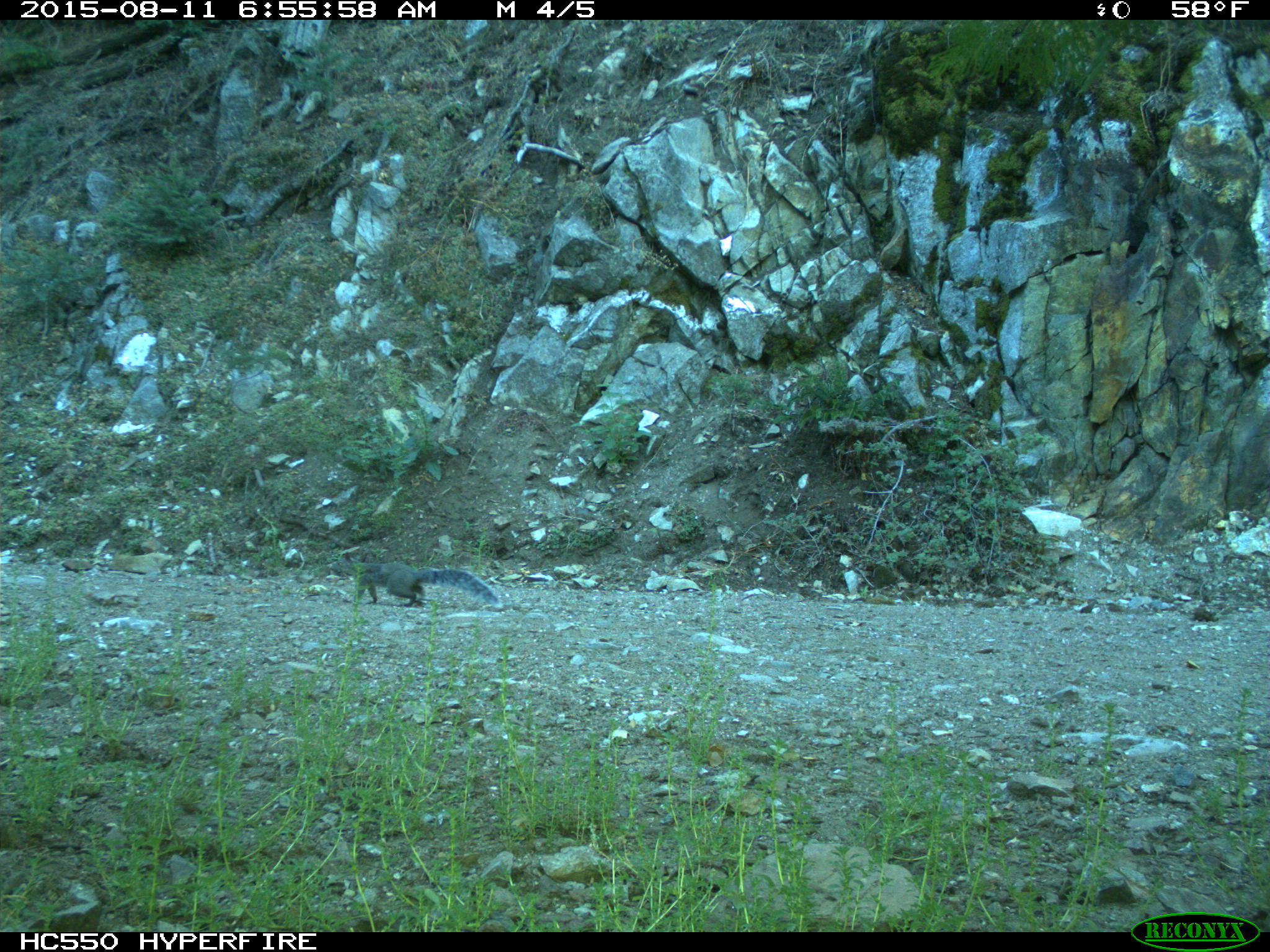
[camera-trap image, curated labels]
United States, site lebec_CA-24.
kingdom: Animalia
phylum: Chordata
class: Mammalia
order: Rodentia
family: Sciuridae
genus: Sciurus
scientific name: Sciurus carolinensis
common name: eastern gray squirrel